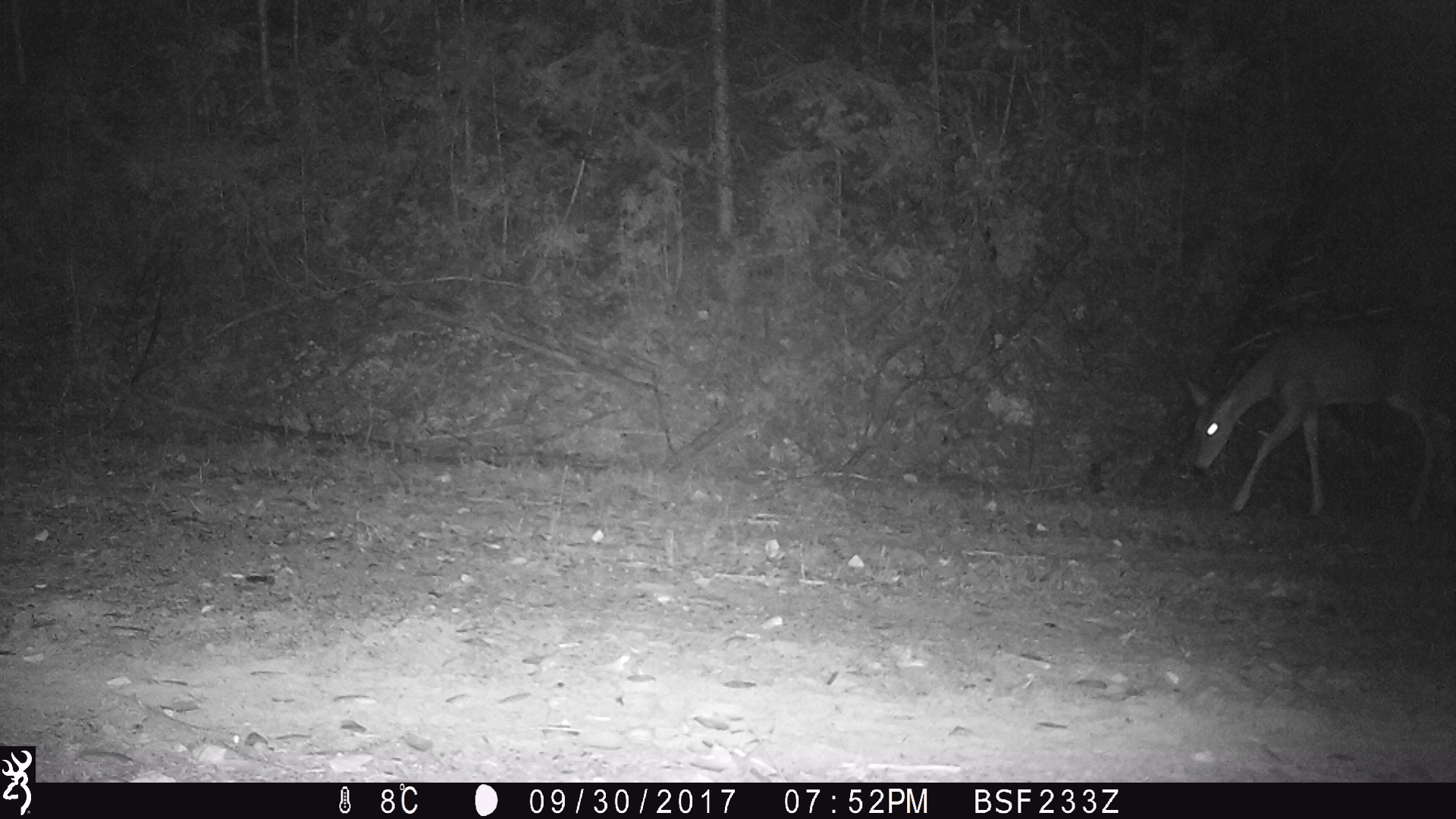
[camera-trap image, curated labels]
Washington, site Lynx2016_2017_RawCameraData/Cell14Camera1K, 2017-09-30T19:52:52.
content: unidentified animal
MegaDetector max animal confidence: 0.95